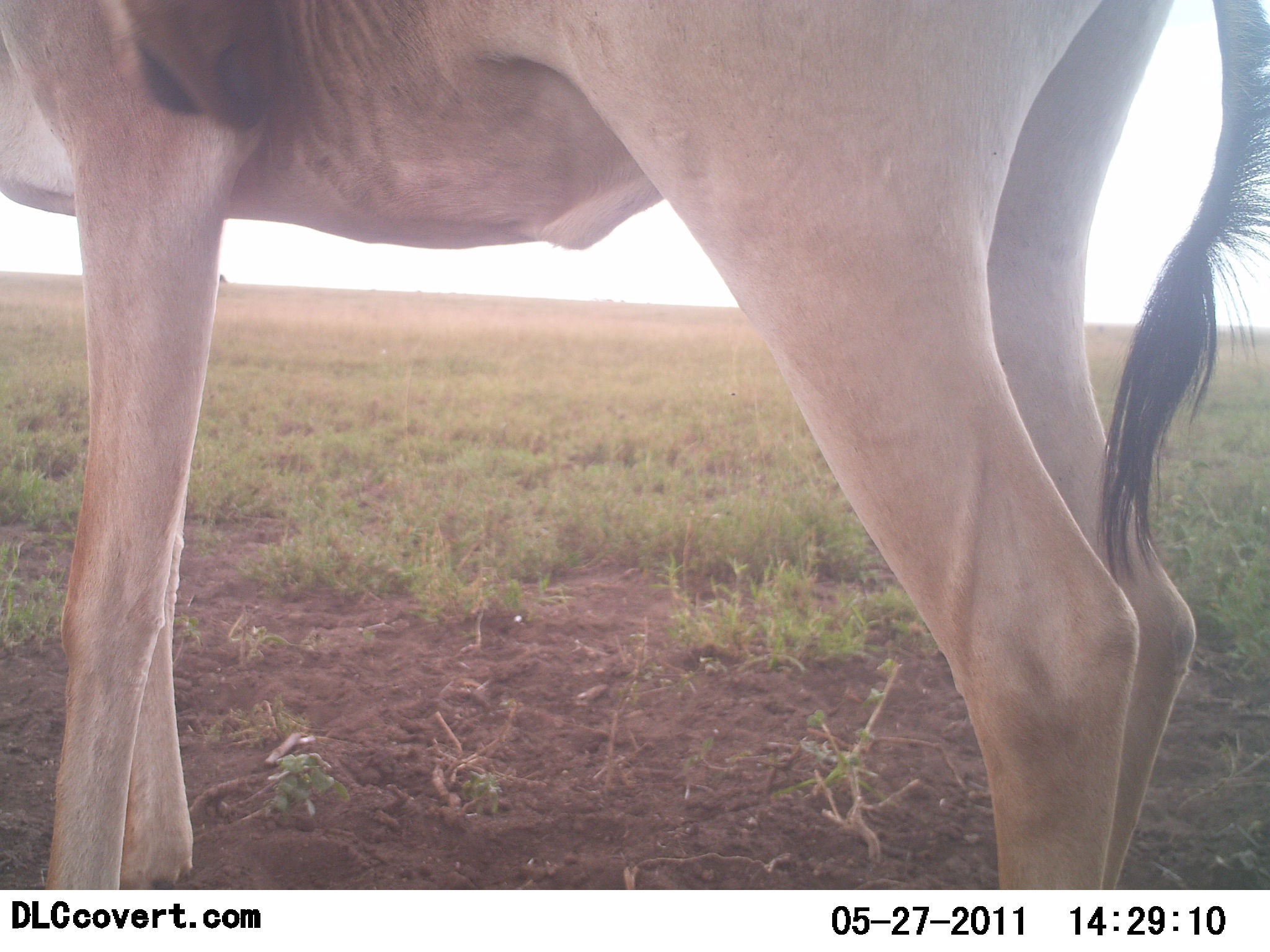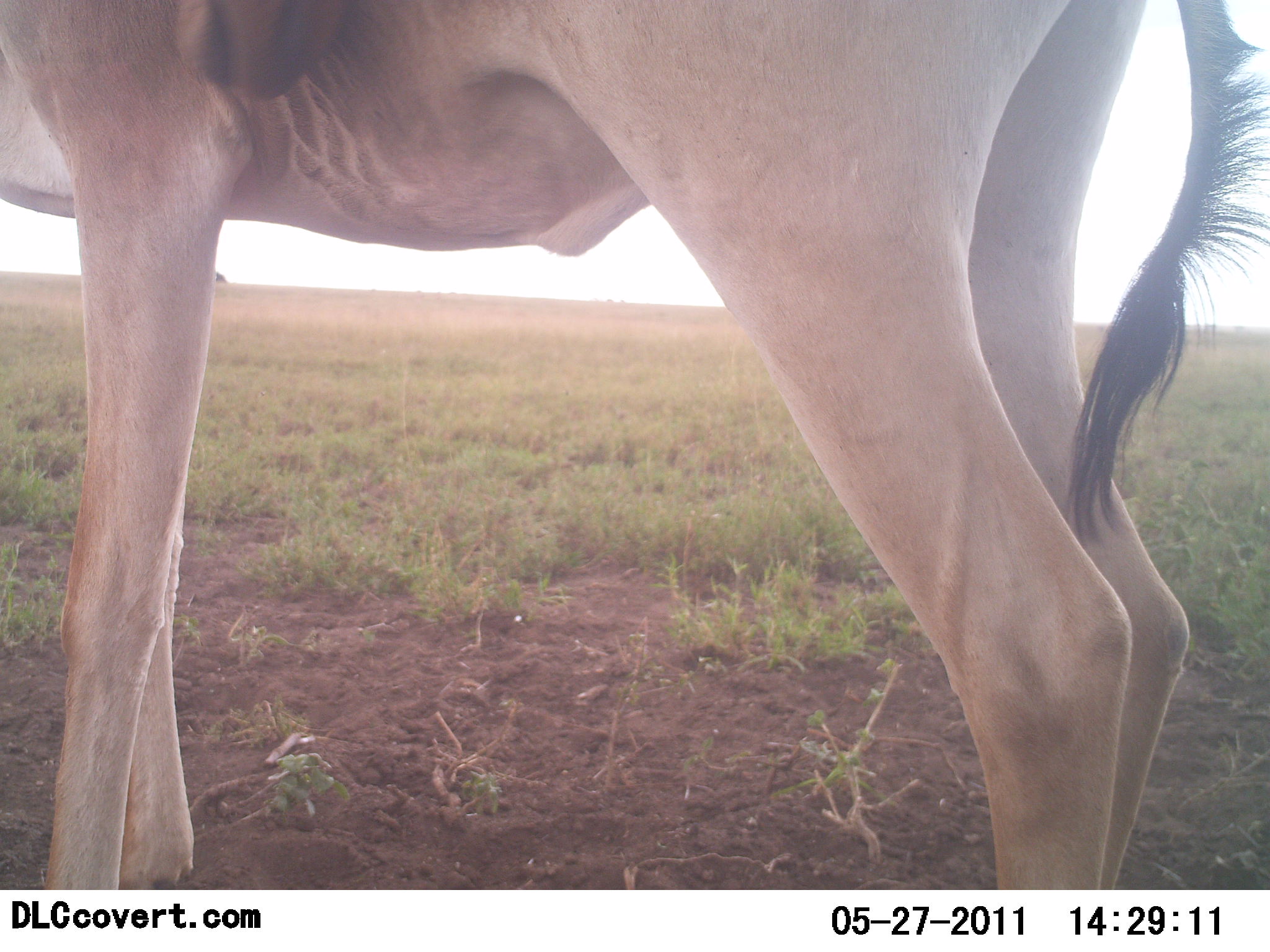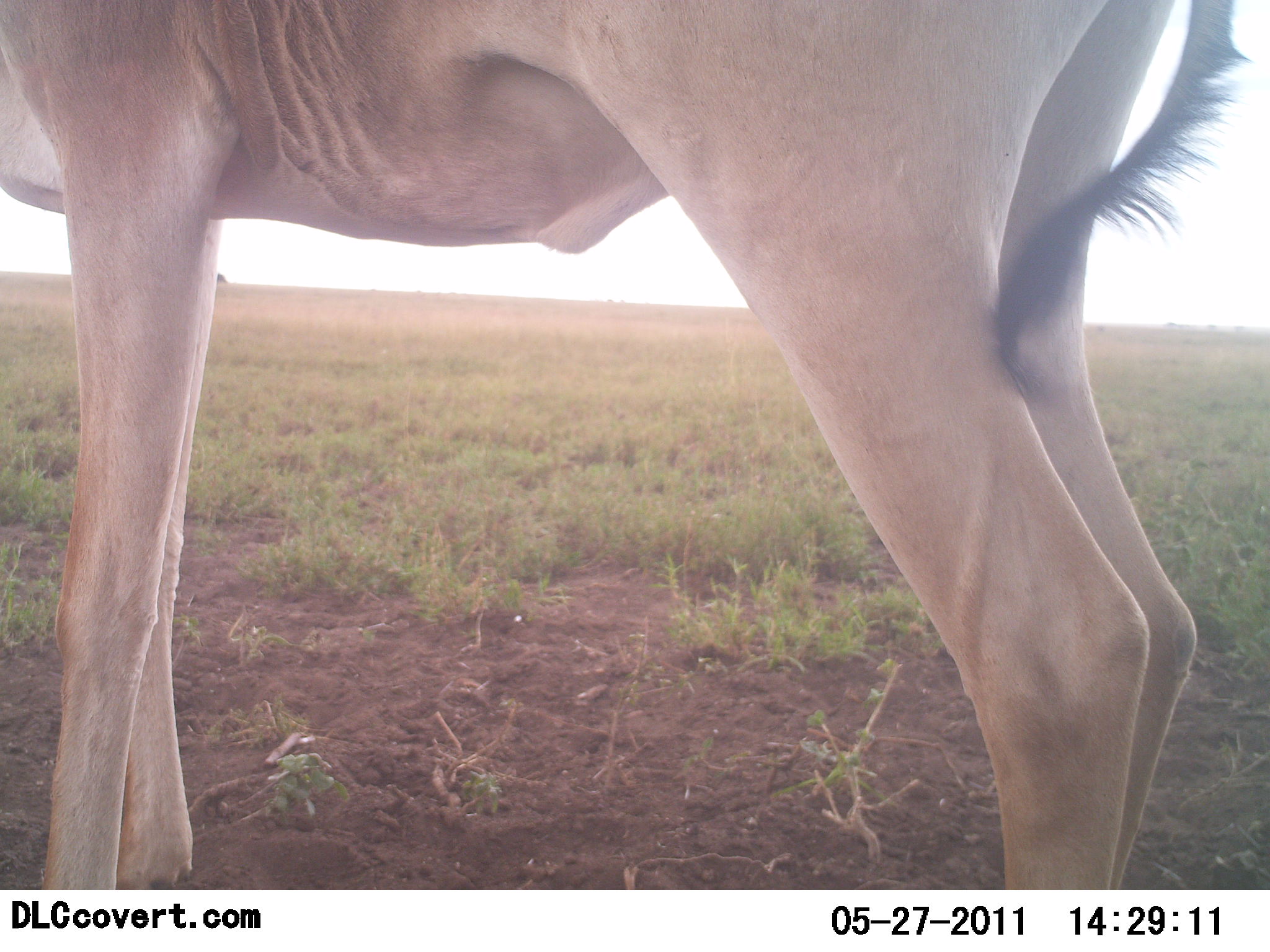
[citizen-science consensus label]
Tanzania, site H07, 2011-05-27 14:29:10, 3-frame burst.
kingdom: Animalia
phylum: Chordata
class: Mammalia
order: Artiodactyla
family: Bovidae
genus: Alcelaphus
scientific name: Alcelaphus buselaphus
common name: hartebeest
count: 1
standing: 100%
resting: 0%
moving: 0%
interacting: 0%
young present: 0%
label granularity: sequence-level